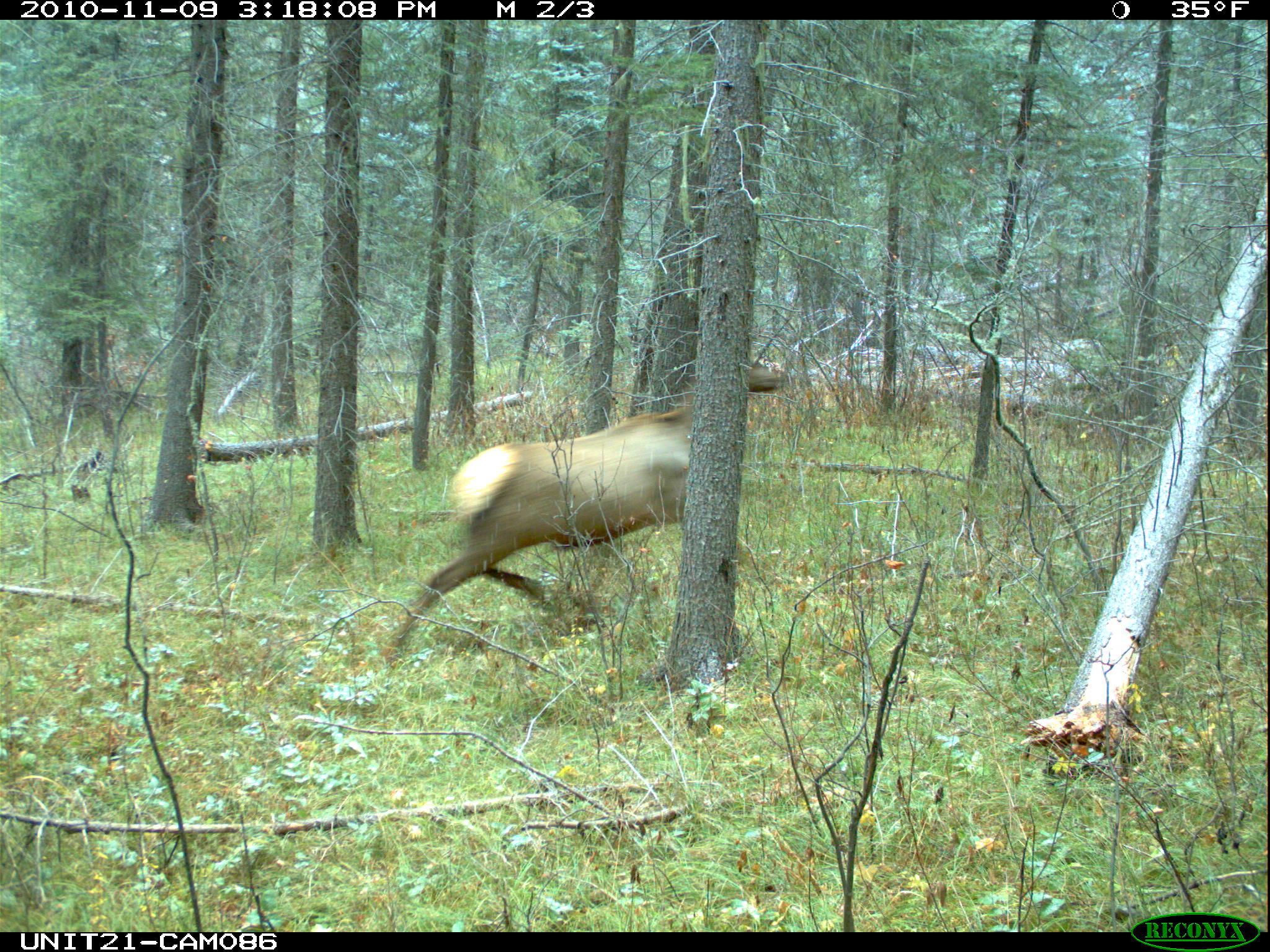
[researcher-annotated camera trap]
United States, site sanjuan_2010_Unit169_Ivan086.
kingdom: Animalia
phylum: Chordata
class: Mammalia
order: Artiodactyla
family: Cervidae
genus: Cervus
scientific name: Cervus elaphus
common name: red deer